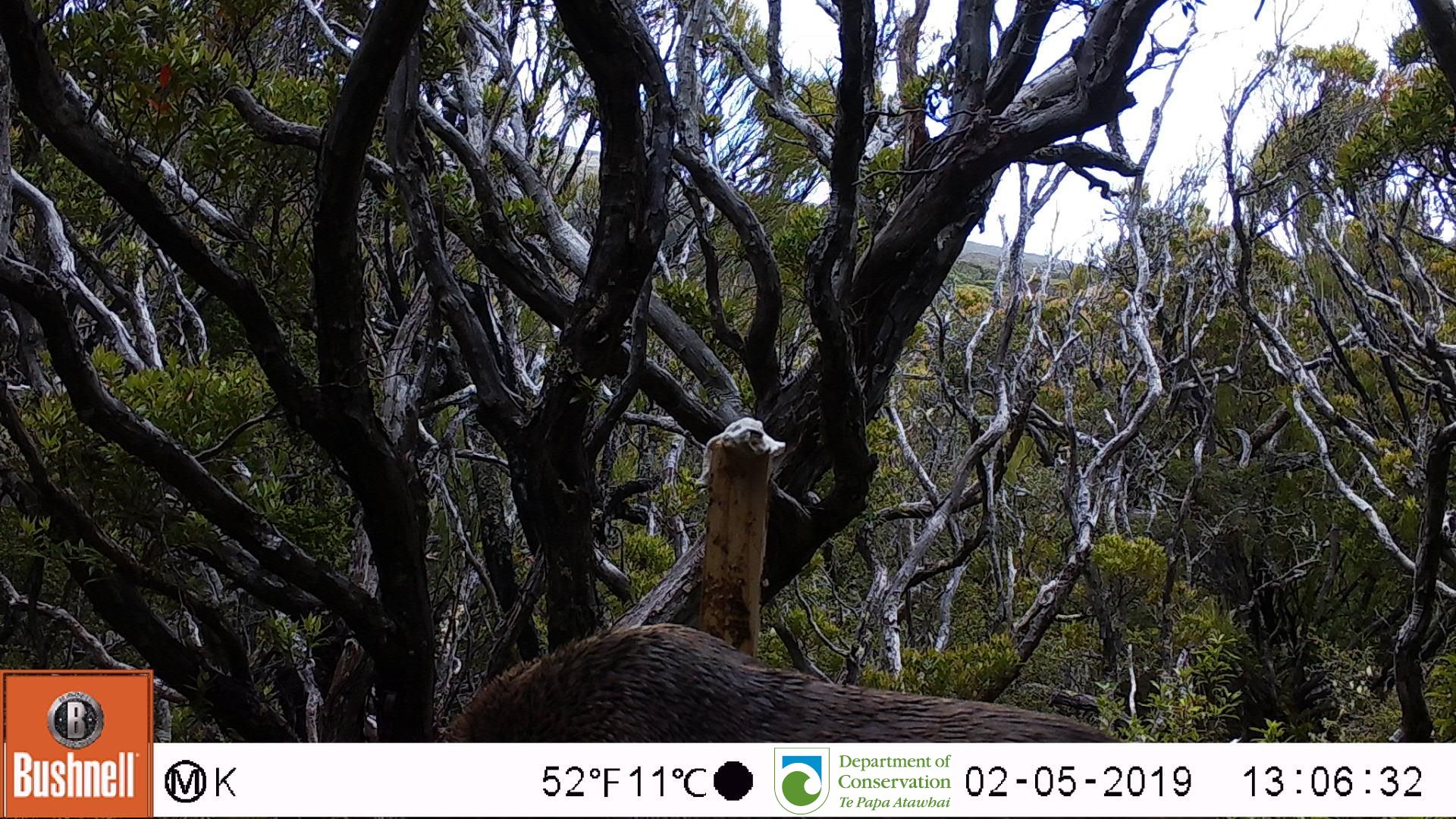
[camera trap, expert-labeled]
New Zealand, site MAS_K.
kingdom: Animalia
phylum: Chordata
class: Mammalia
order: Carnivora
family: Otariidae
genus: Phocarctos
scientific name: Phocarctos hookeri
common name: new zealand sea lion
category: sealion